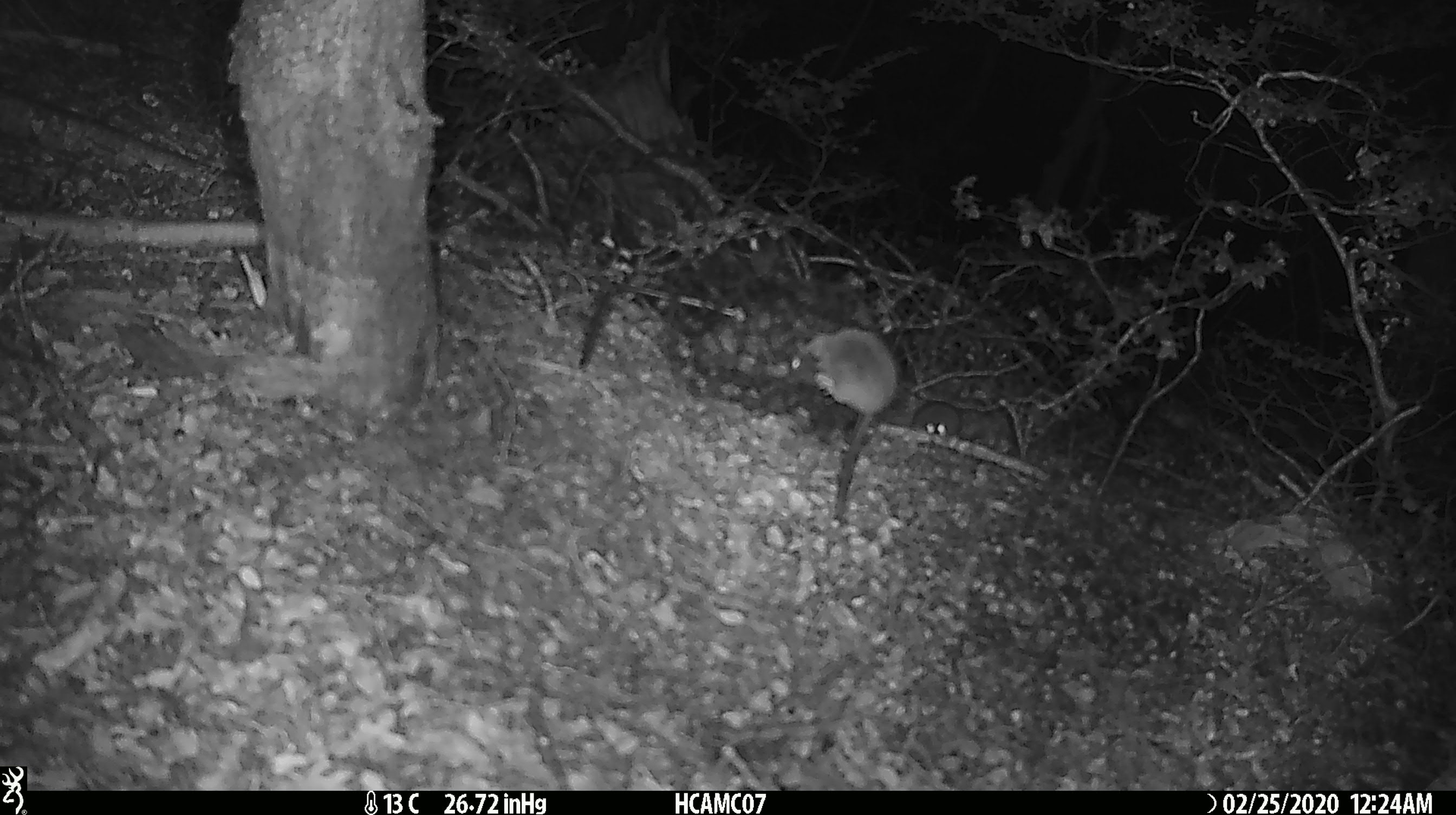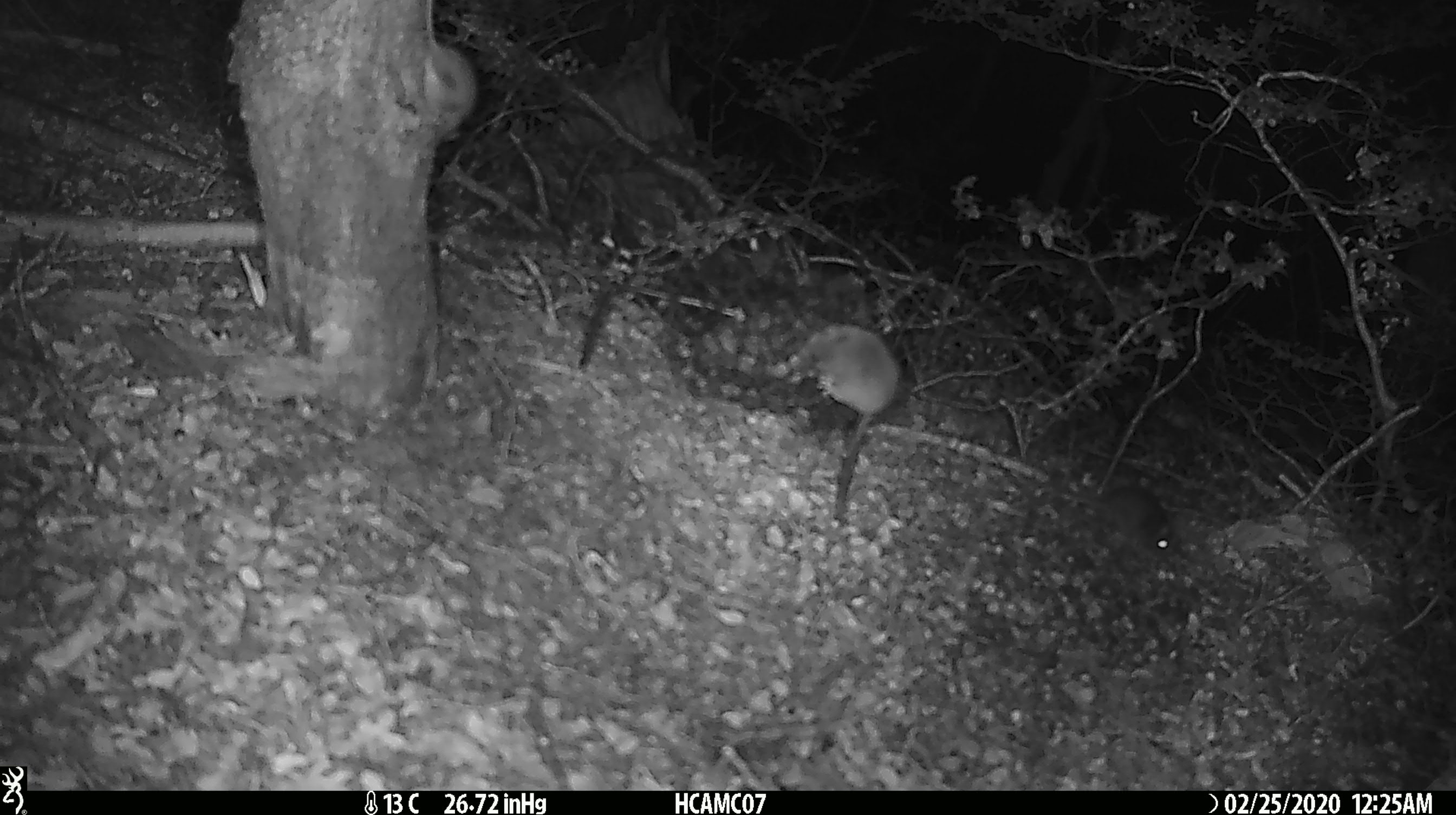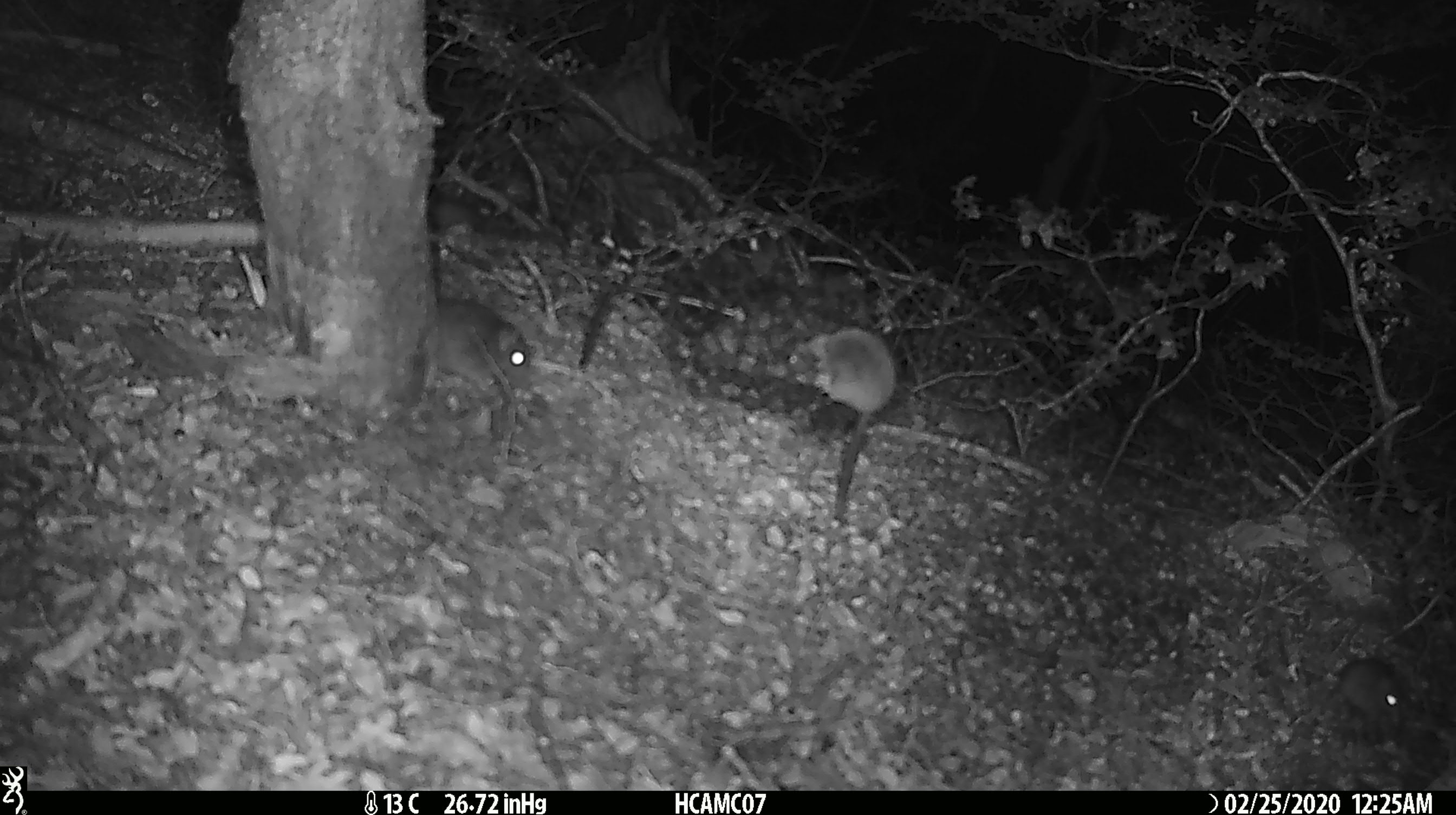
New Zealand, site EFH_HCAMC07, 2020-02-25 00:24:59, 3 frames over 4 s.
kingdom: Animalia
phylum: Chordata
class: Mammalia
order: Rodentia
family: Muridae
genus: Mus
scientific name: Mus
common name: mouse